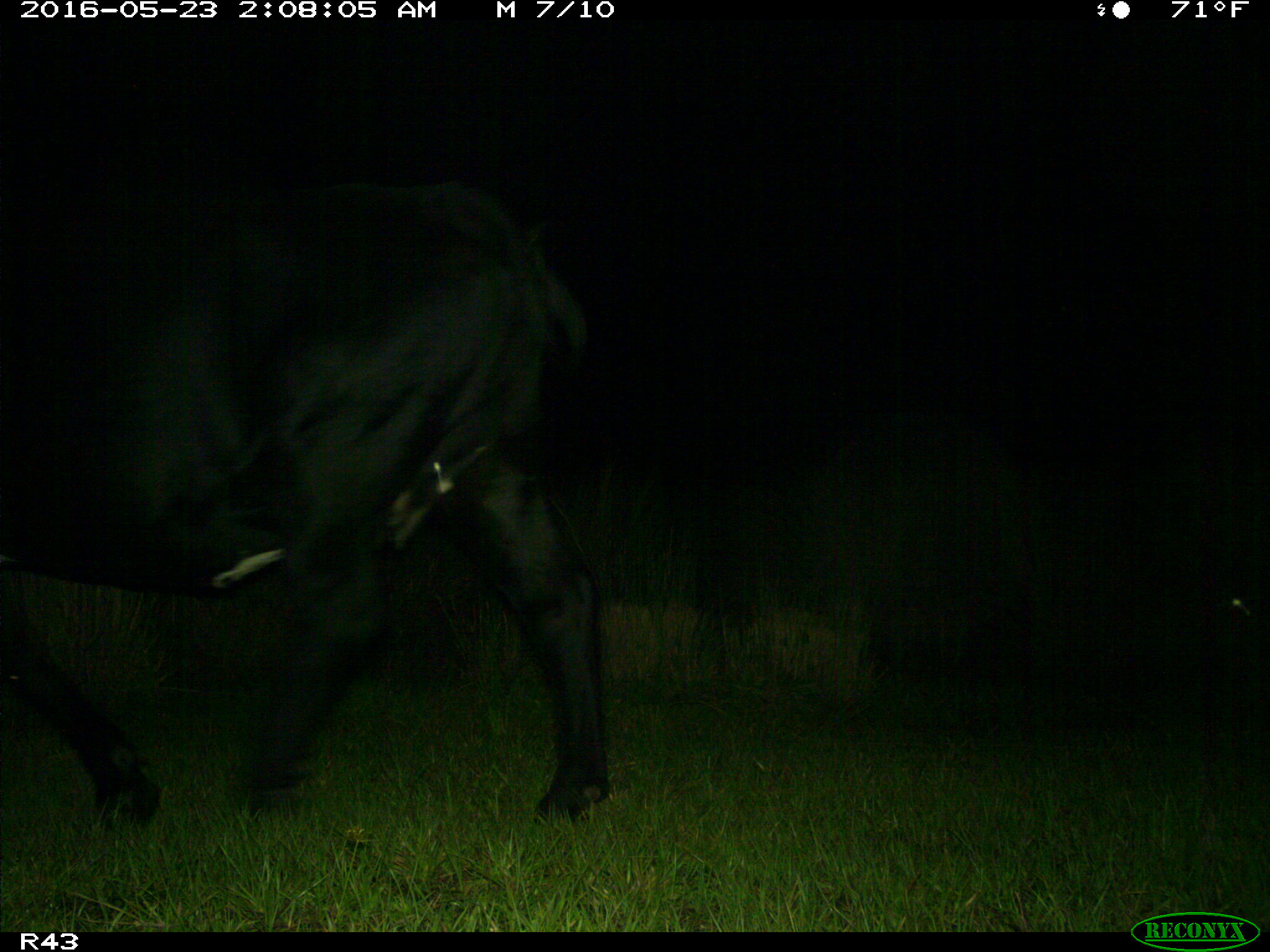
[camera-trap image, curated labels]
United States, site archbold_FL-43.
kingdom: Animalia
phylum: Chordata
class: Mammalia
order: Artiodactyla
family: Bovidae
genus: Bos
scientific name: Bos taurus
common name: domestic cow